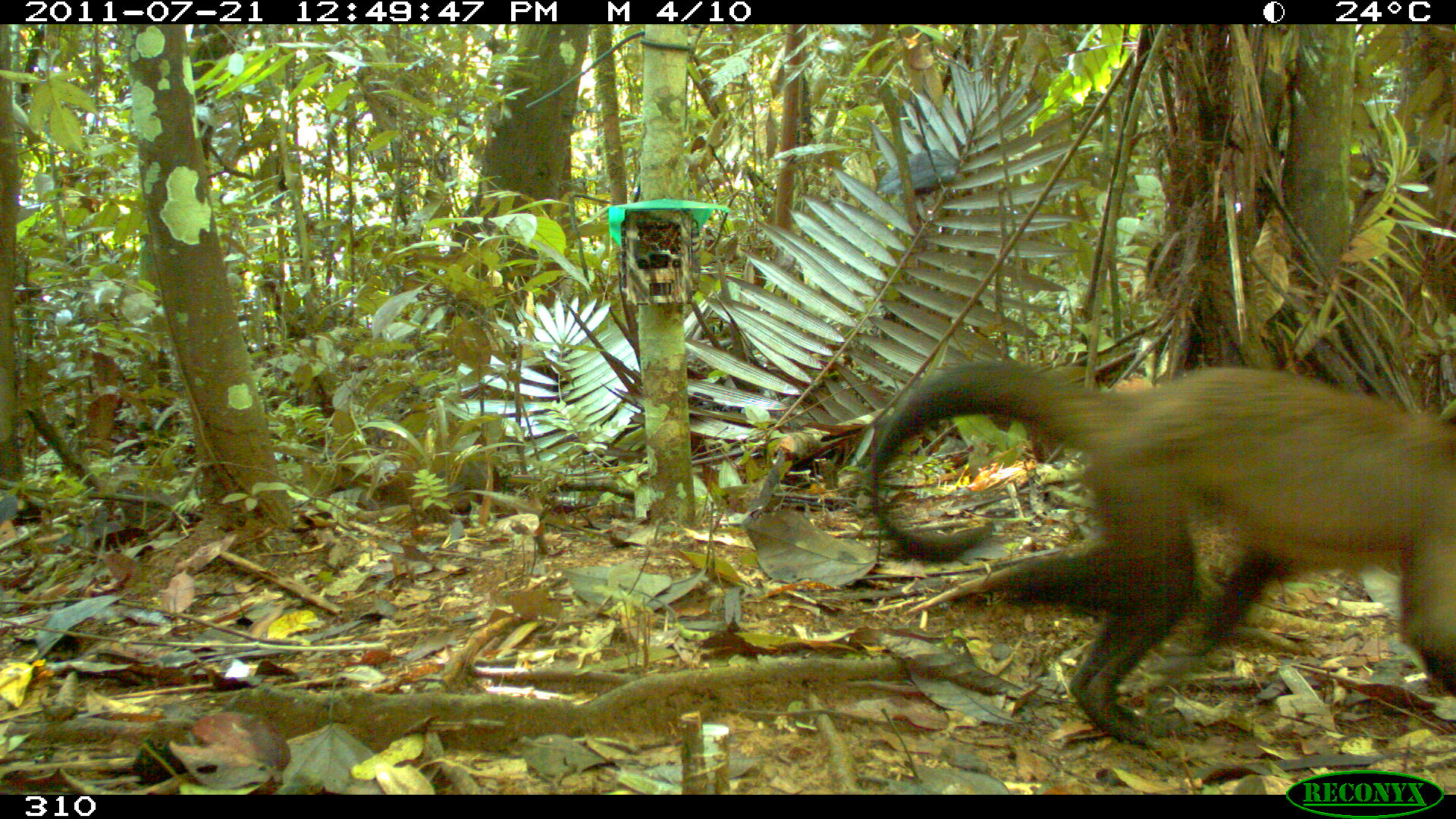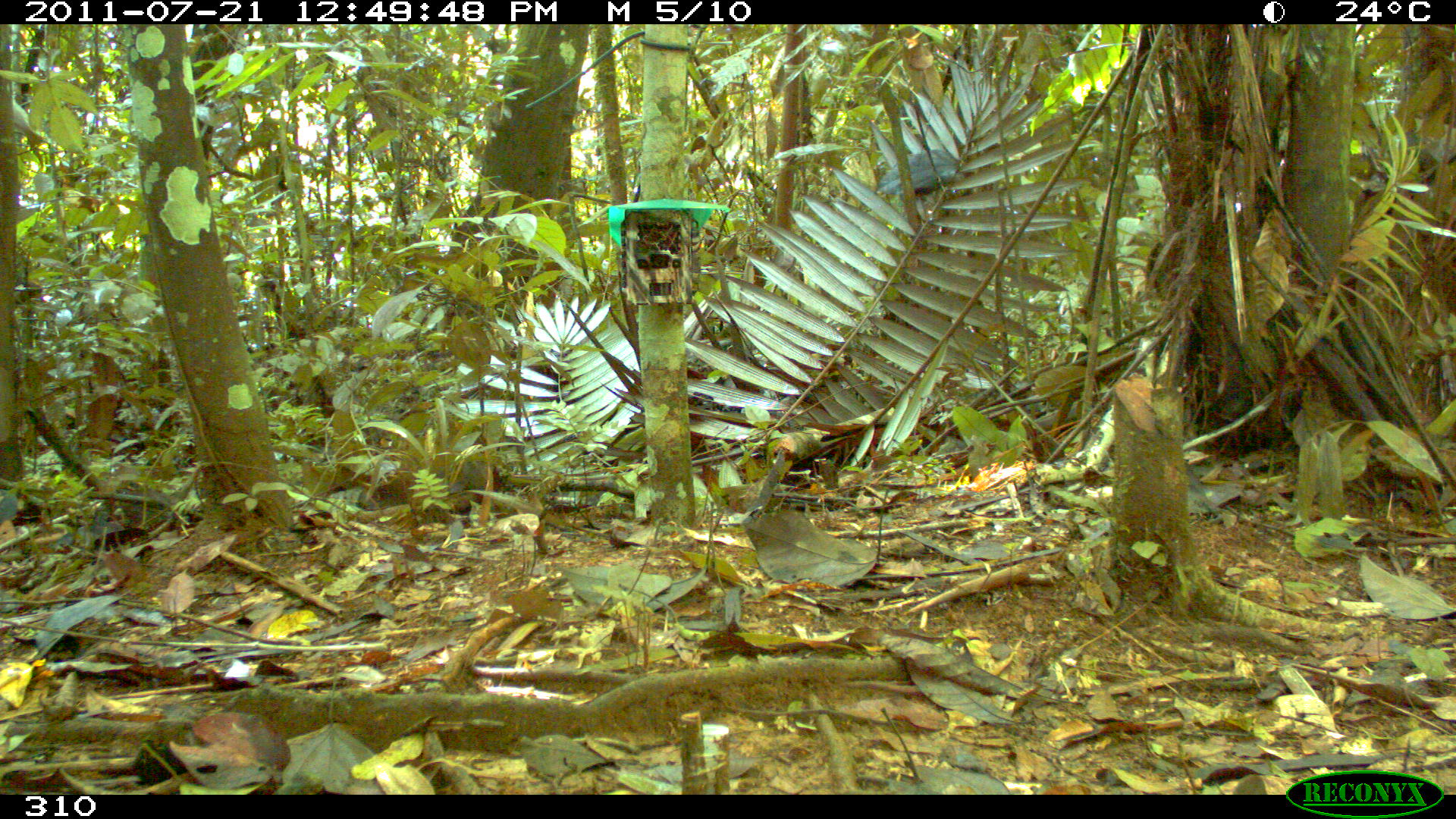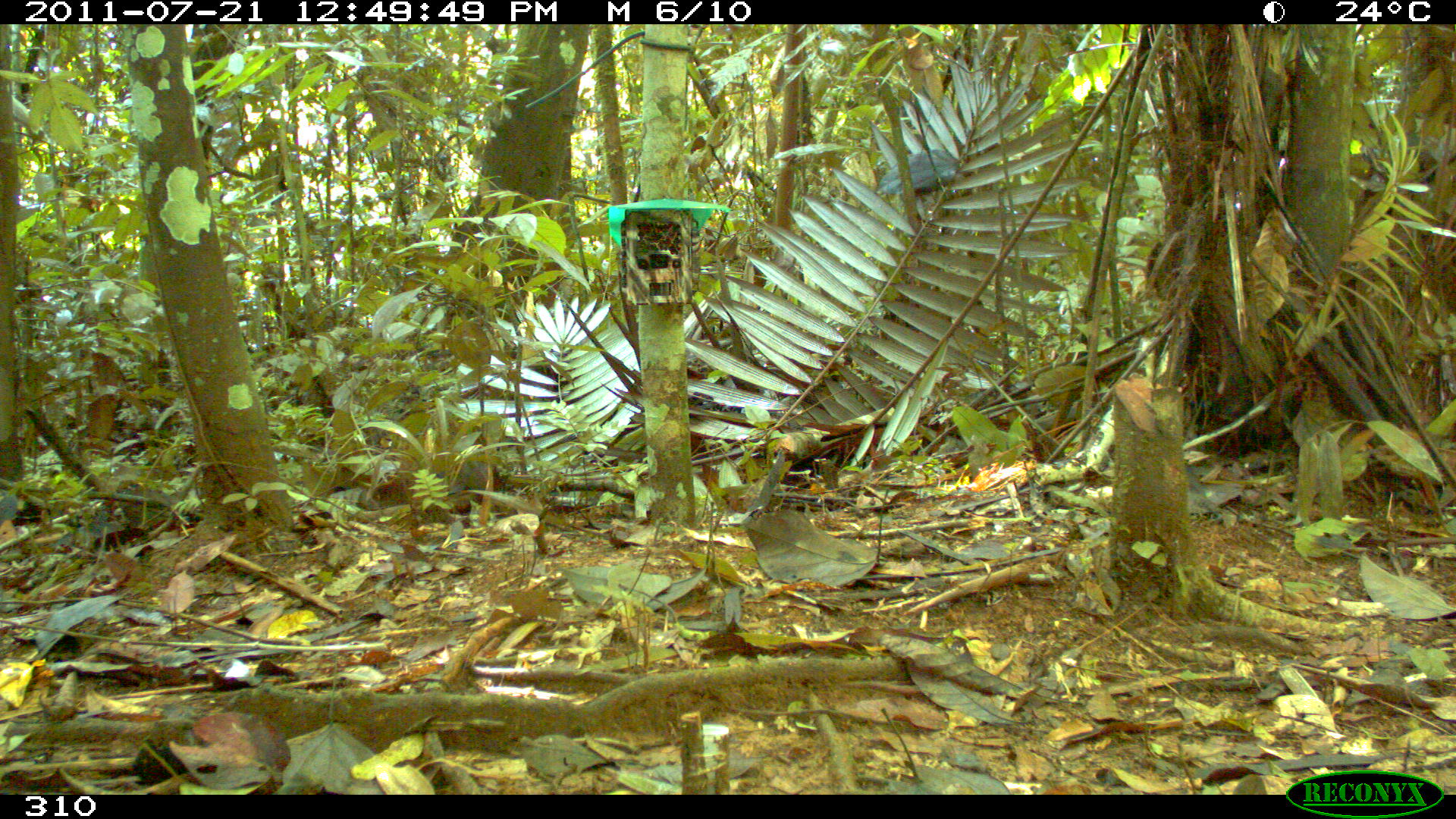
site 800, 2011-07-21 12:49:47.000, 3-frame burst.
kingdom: Animalia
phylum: Chordata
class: Mammalia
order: Primates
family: Cebidae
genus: Sapajus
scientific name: Sapajus apella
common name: tufted capuchin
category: cebus apella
Cebus apella (tufted capuchin) (Sapajus apella).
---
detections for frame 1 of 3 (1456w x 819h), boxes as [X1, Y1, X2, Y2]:
cebus apella: [869, 358, 1456, 747]